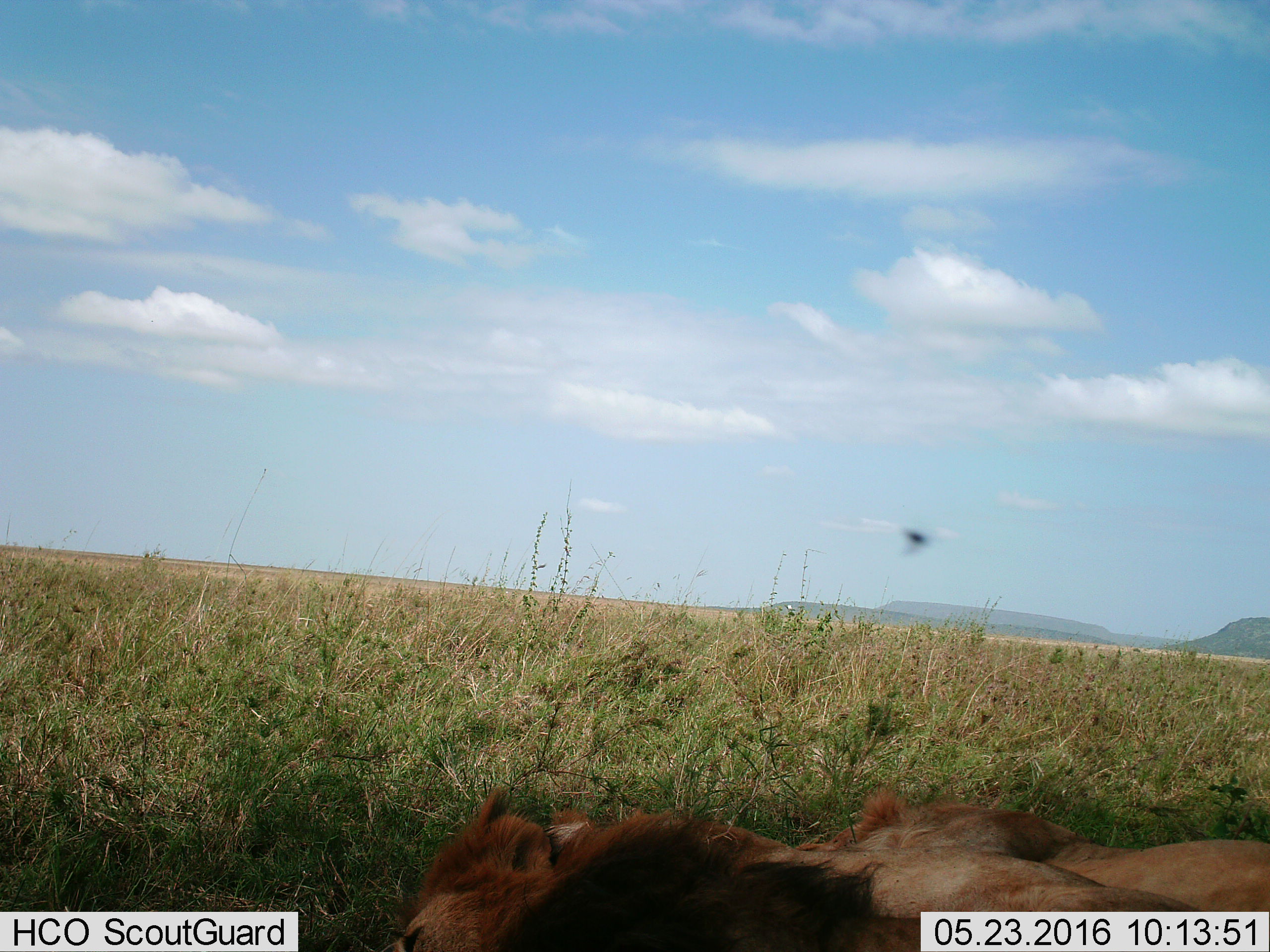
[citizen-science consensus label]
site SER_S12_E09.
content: unidentified animal